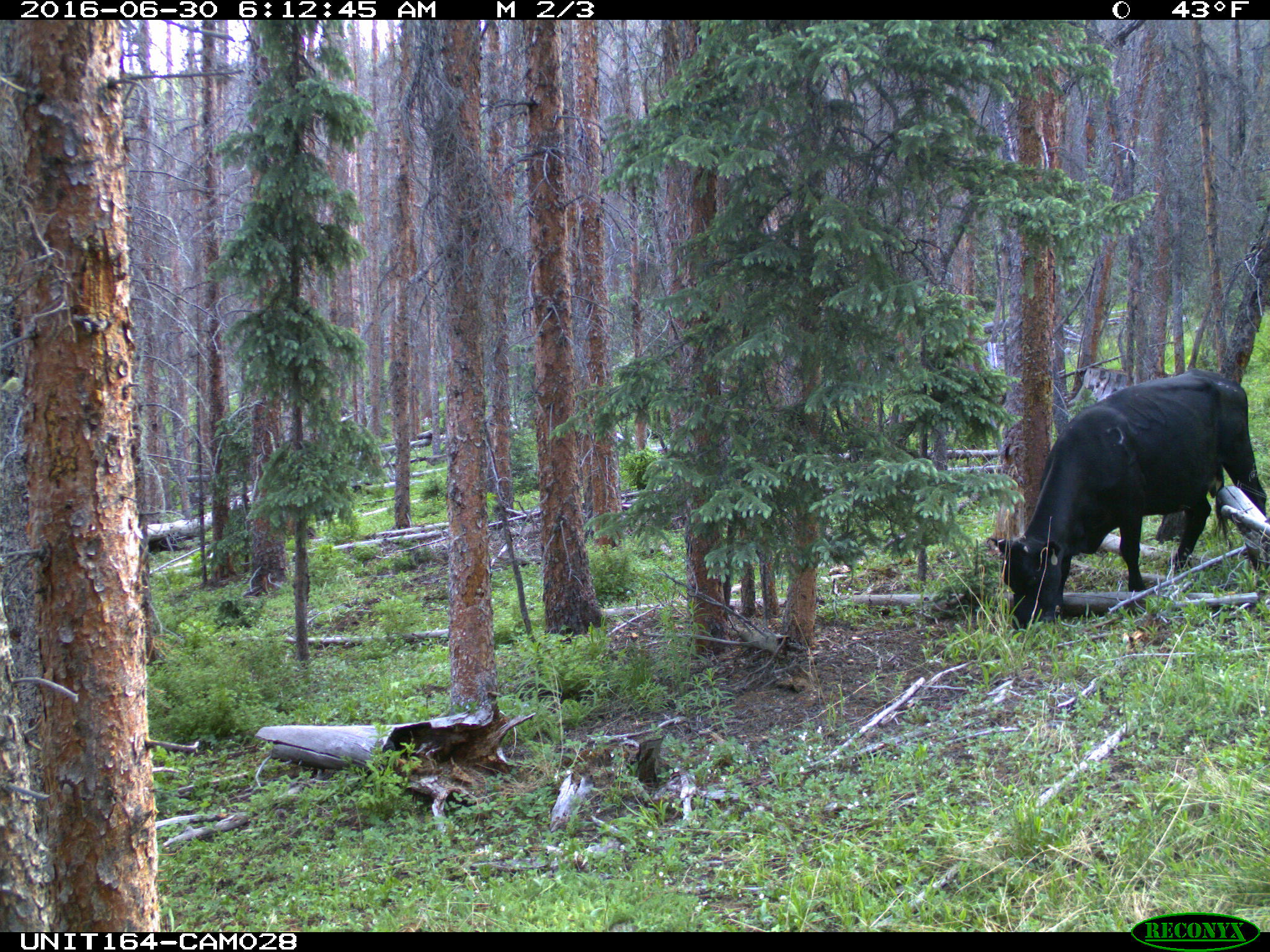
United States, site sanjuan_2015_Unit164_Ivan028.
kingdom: Animalia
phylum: Chordata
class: Mammalia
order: Artiodactyla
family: Bovidae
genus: Bos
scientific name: Bos taurus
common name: domestic cow